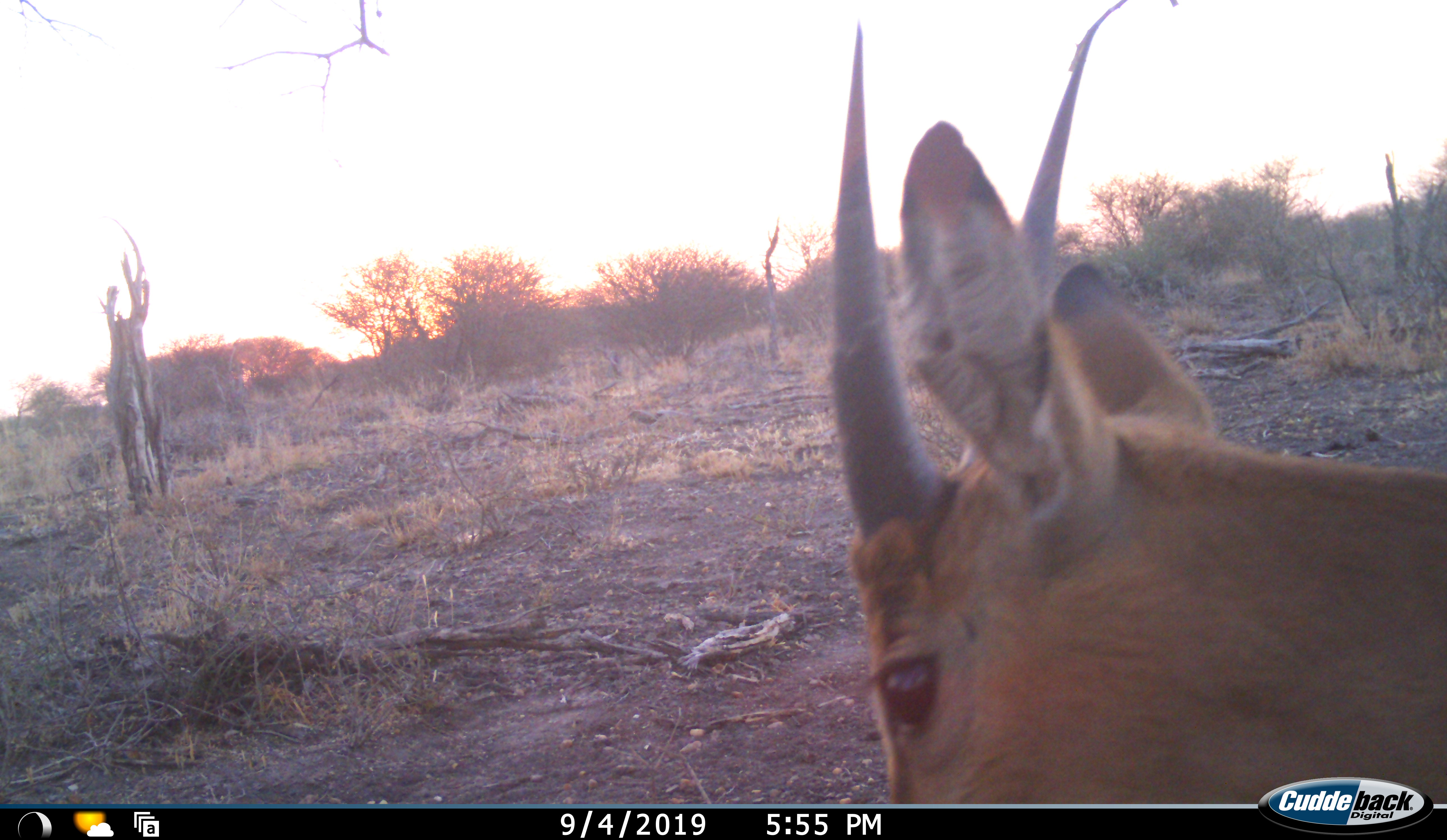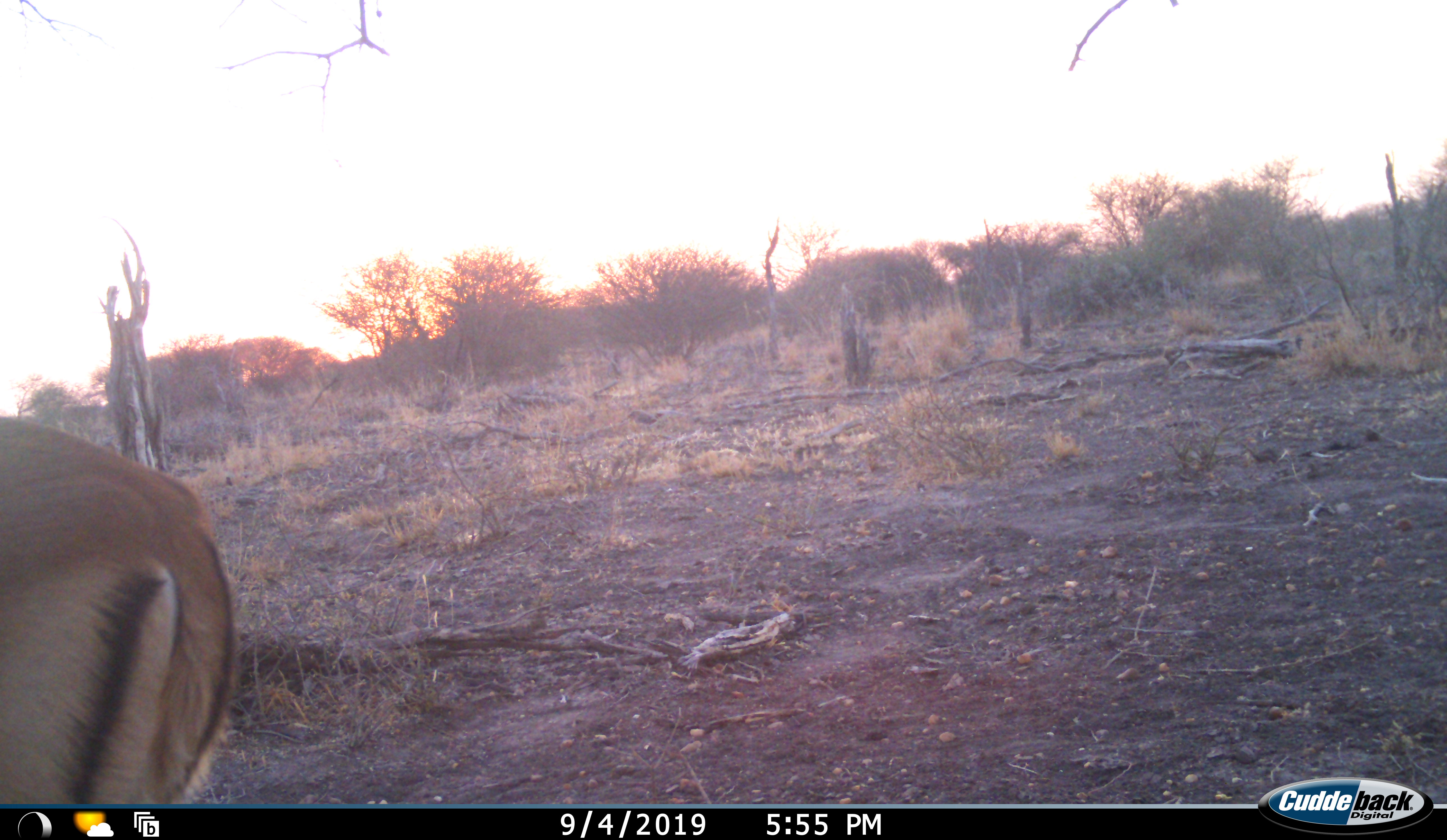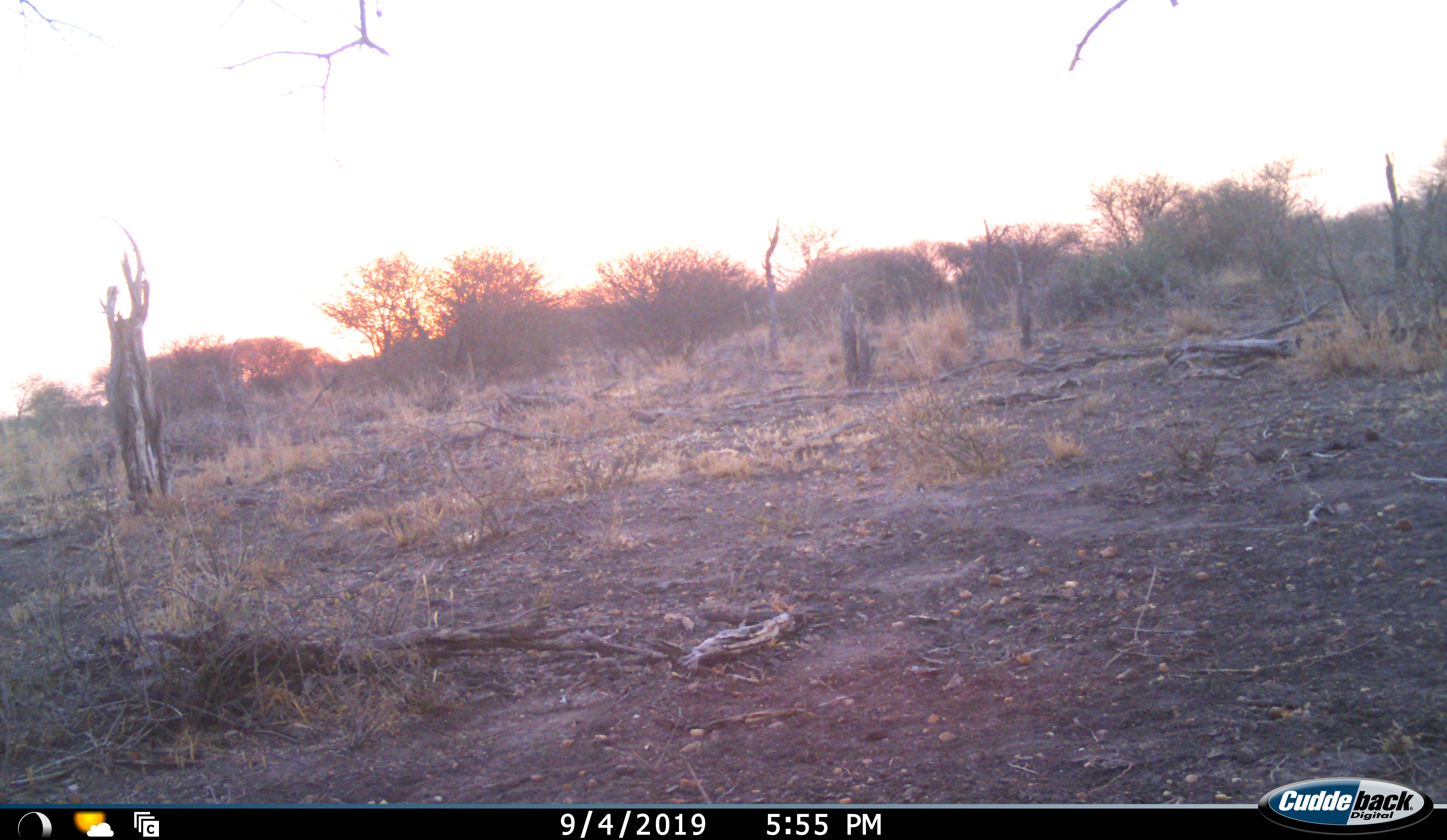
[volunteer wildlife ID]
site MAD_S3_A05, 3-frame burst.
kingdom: Animalia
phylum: Chordata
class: Mammalia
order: Artiodactyla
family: Bovidae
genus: Aepyceros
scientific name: Aepyceros melampus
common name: impala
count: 1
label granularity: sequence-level